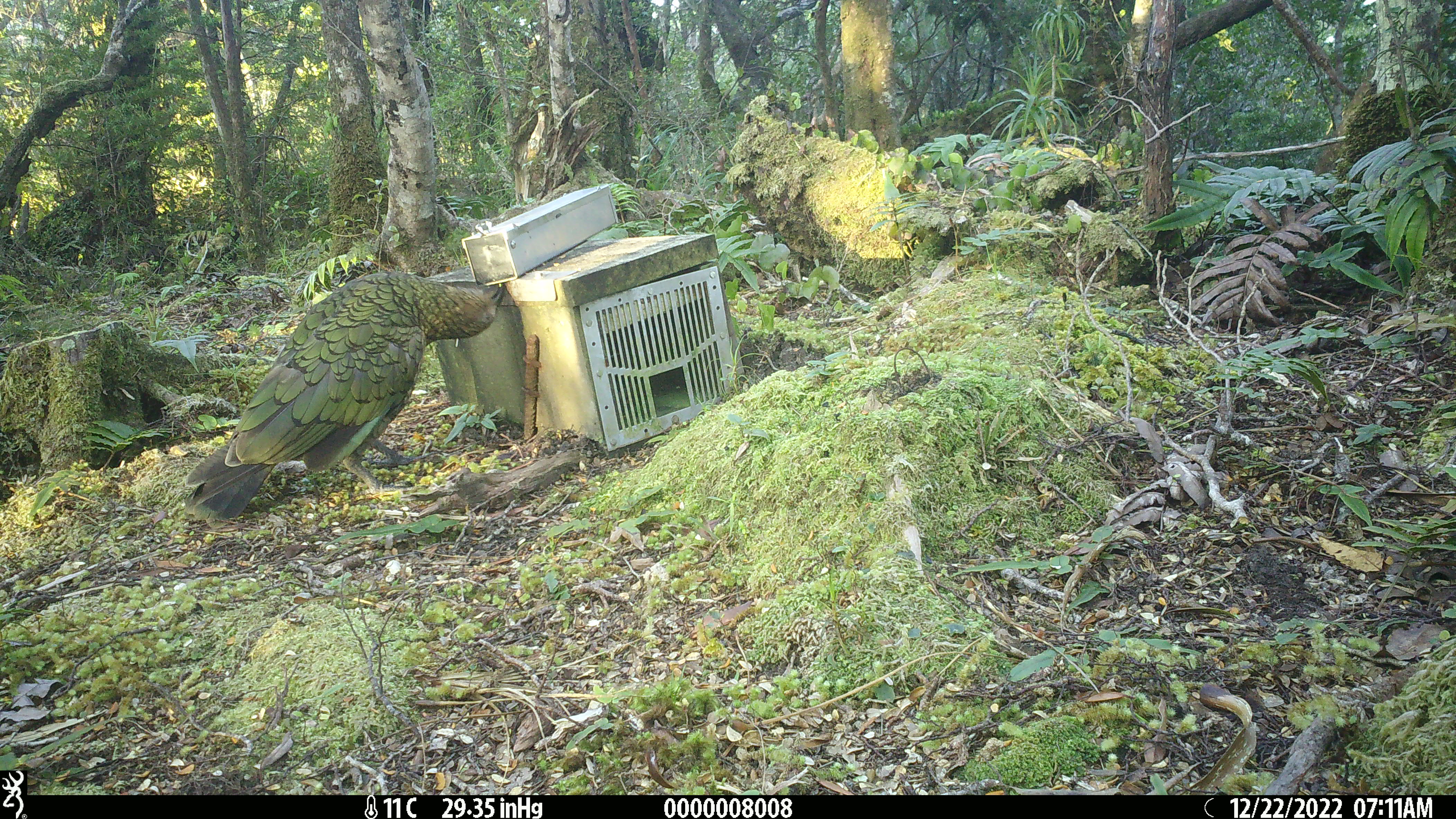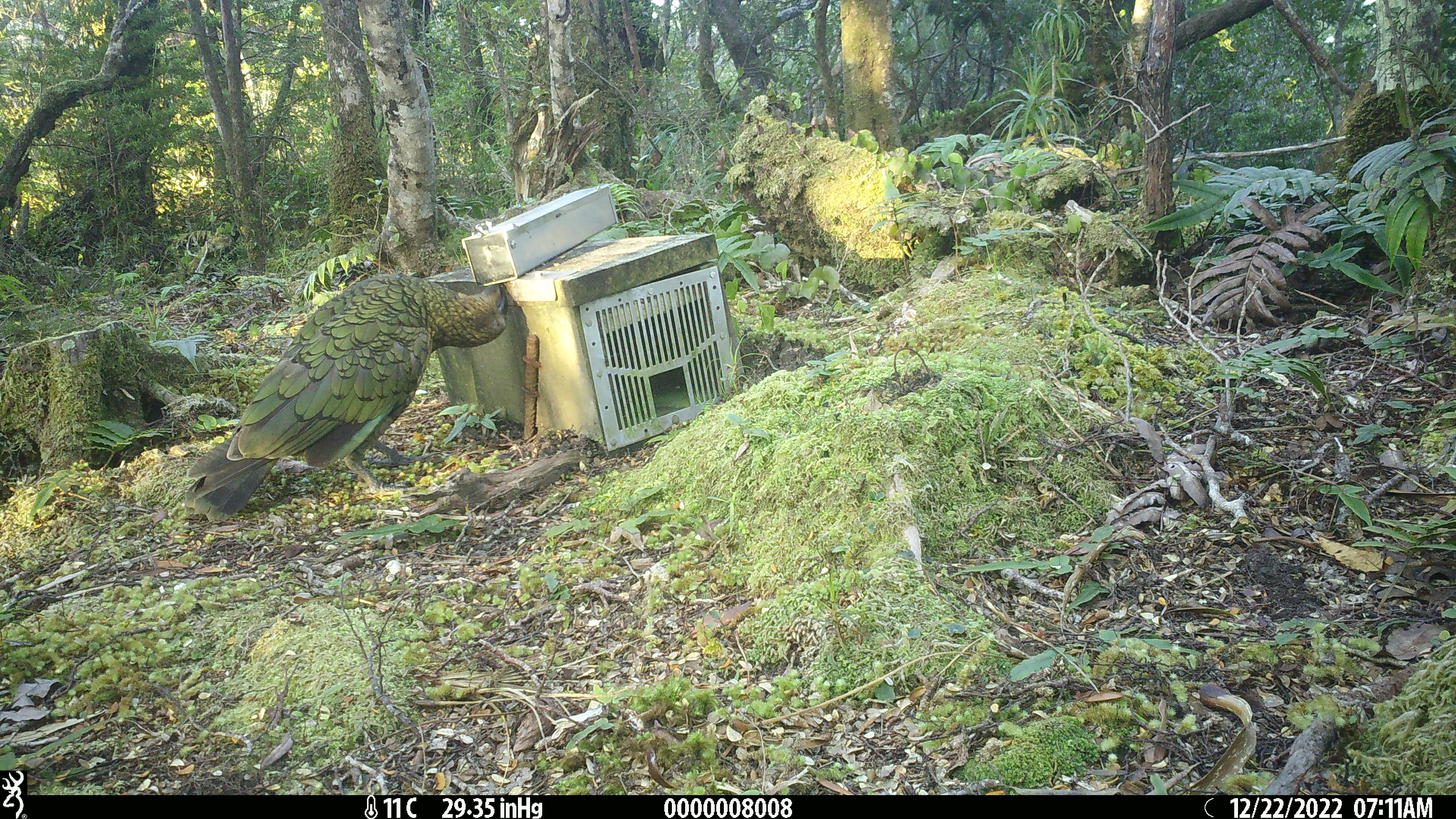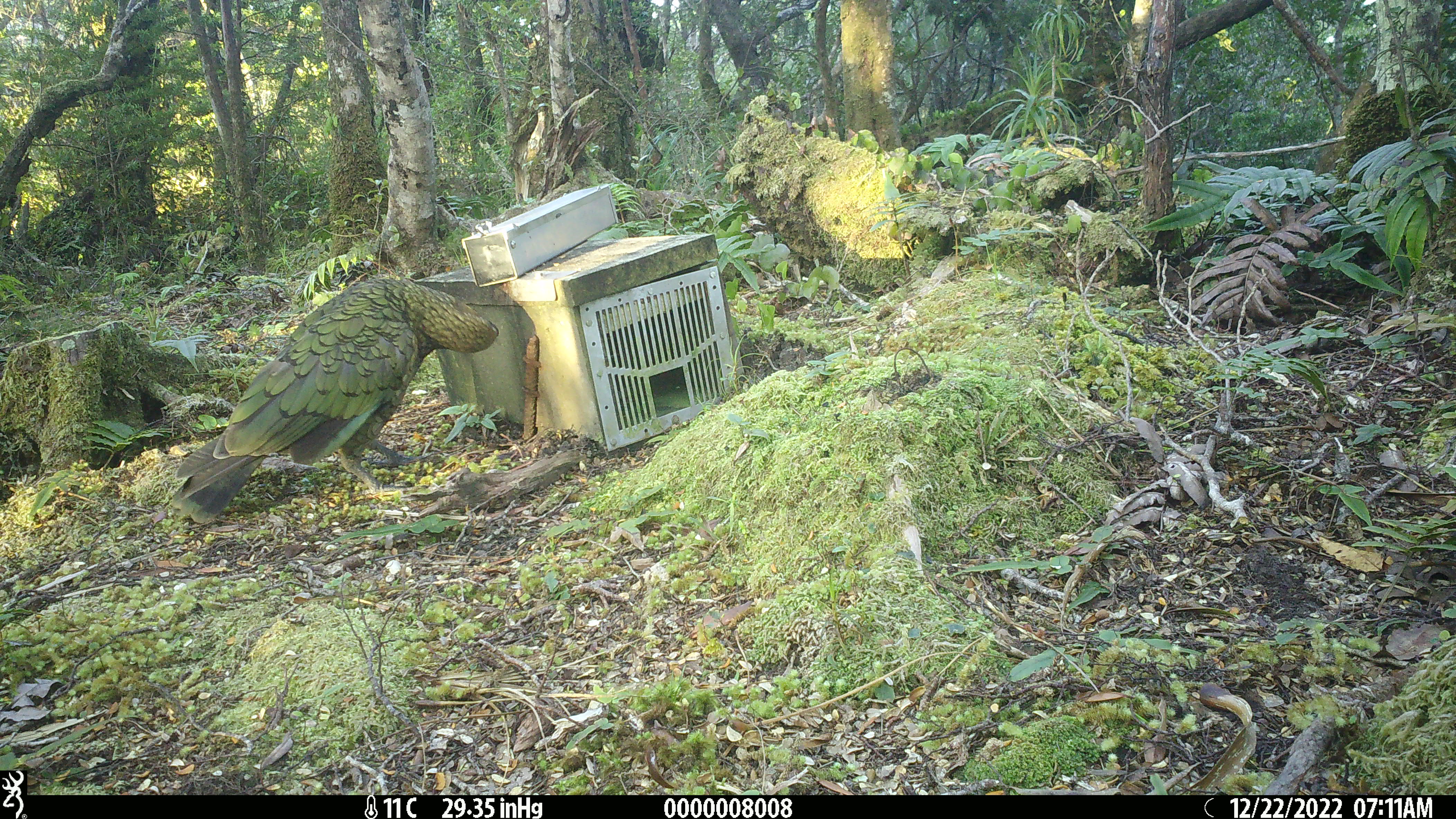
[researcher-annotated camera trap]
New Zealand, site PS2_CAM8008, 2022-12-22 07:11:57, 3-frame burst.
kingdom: Animalia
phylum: Chordata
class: Aves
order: Psittaciformes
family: Strigopidae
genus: Nestor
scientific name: Nestor notabilis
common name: kea